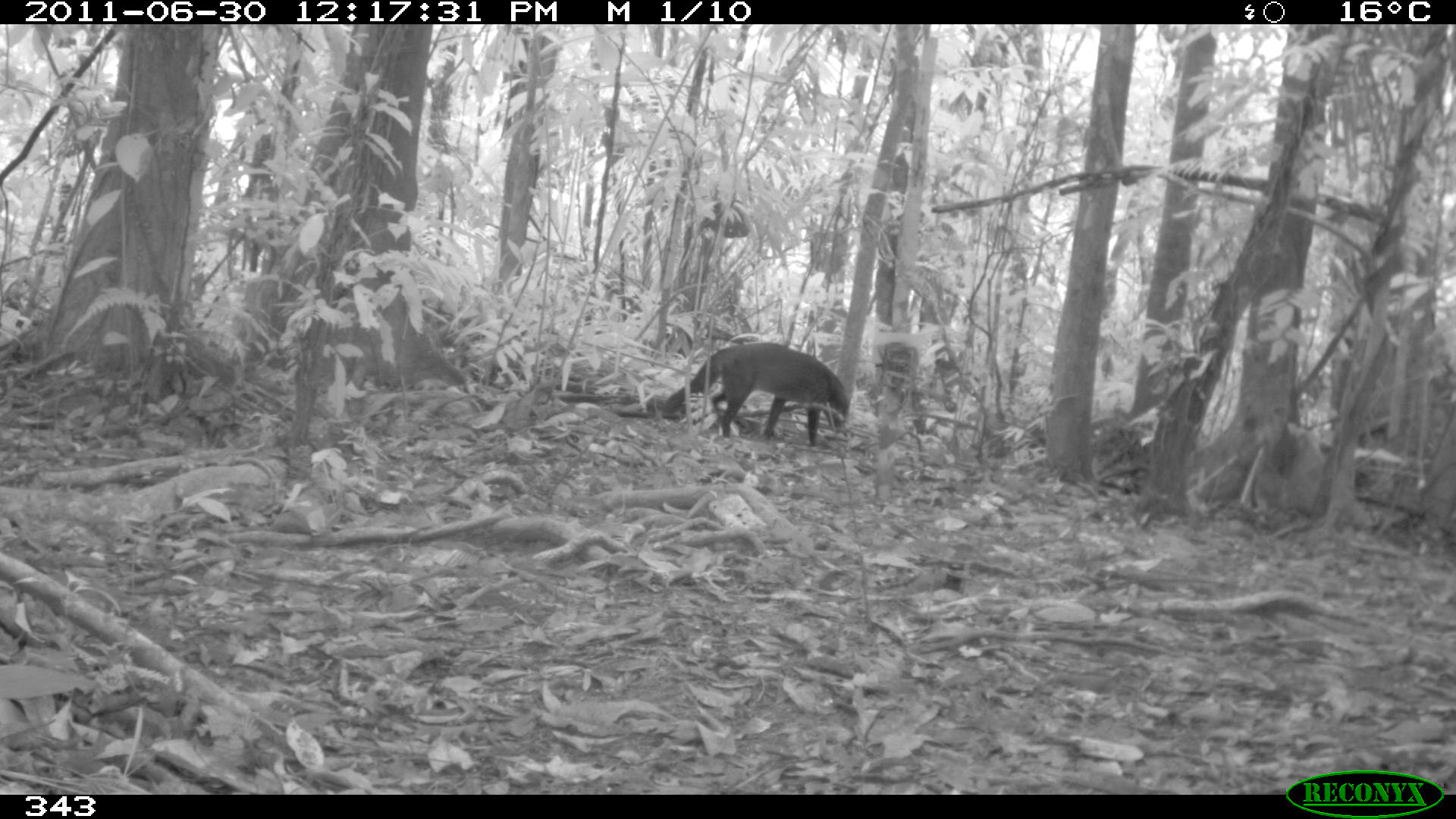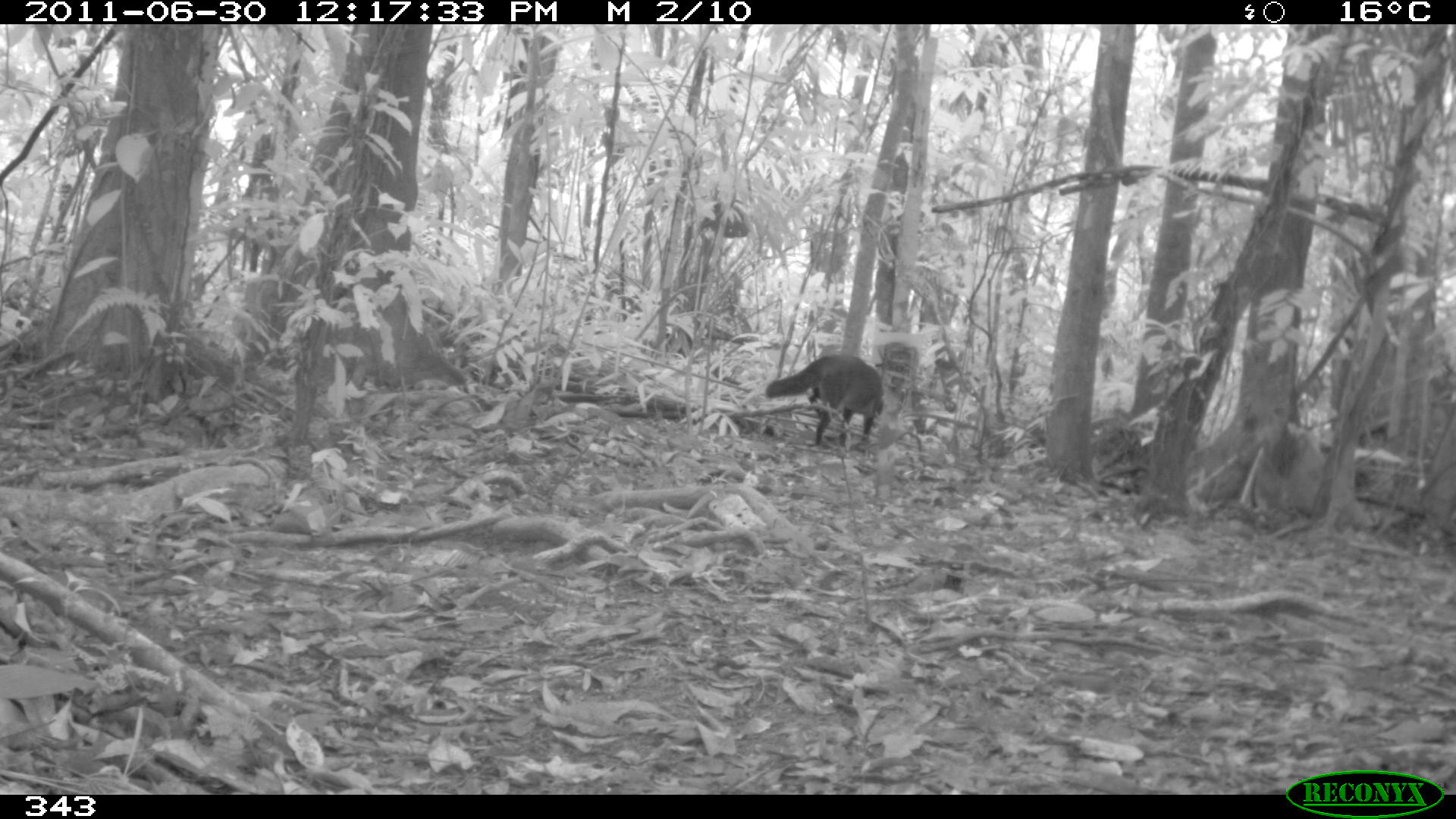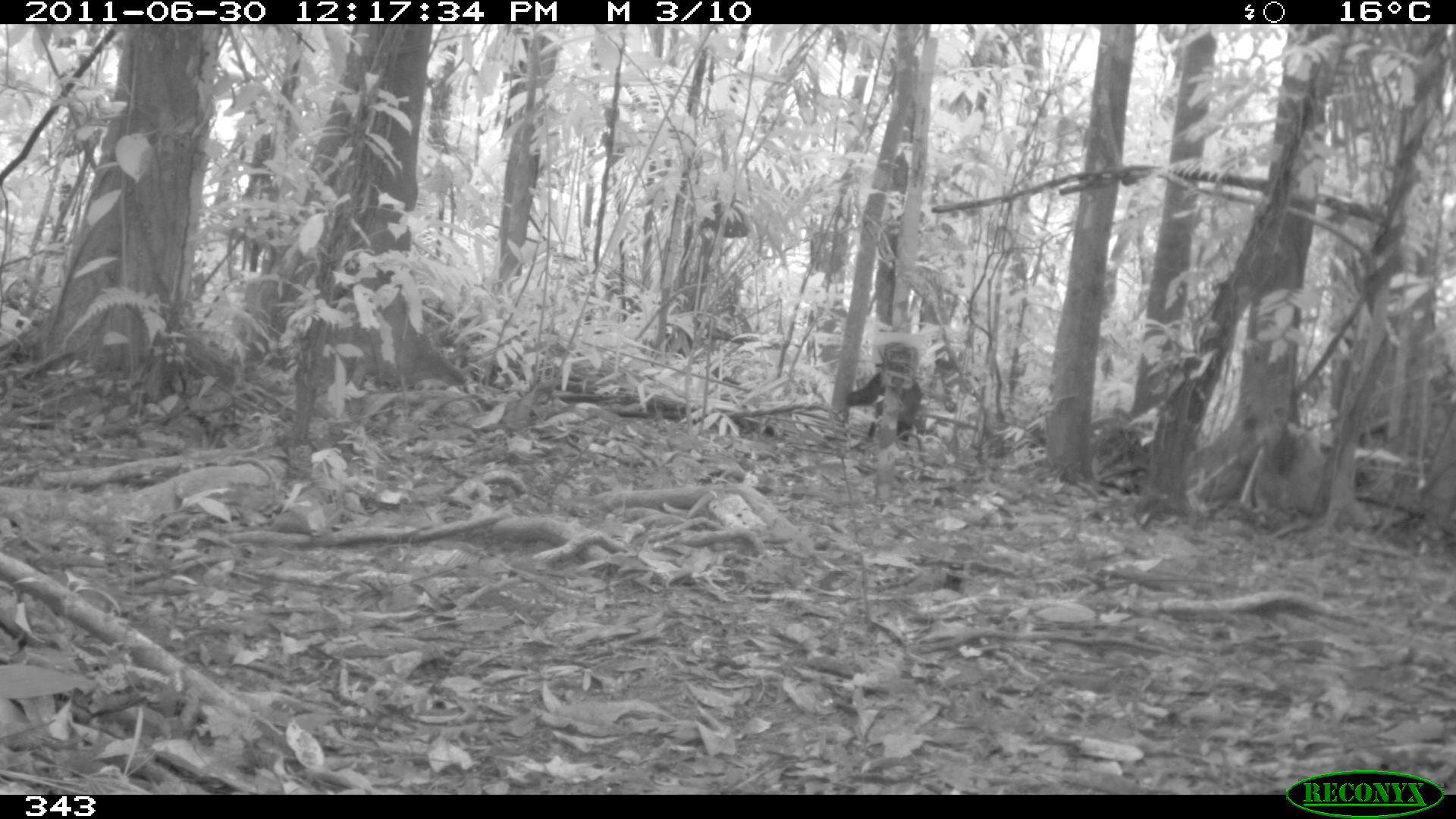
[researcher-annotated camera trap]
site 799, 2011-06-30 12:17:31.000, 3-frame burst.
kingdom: Animalia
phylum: Chordata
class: Mammalia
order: Carnivora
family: Canidae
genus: Atelocynus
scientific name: Atelocynus microtis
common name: short-eared dog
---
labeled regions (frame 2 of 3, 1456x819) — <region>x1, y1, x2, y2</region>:
atelocynus microtis: <region>763, 352, 886, 449</region>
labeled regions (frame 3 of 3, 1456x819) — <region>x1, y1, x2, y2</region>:
atelocynus microtis: <region>843, 365, 919, 443</region>